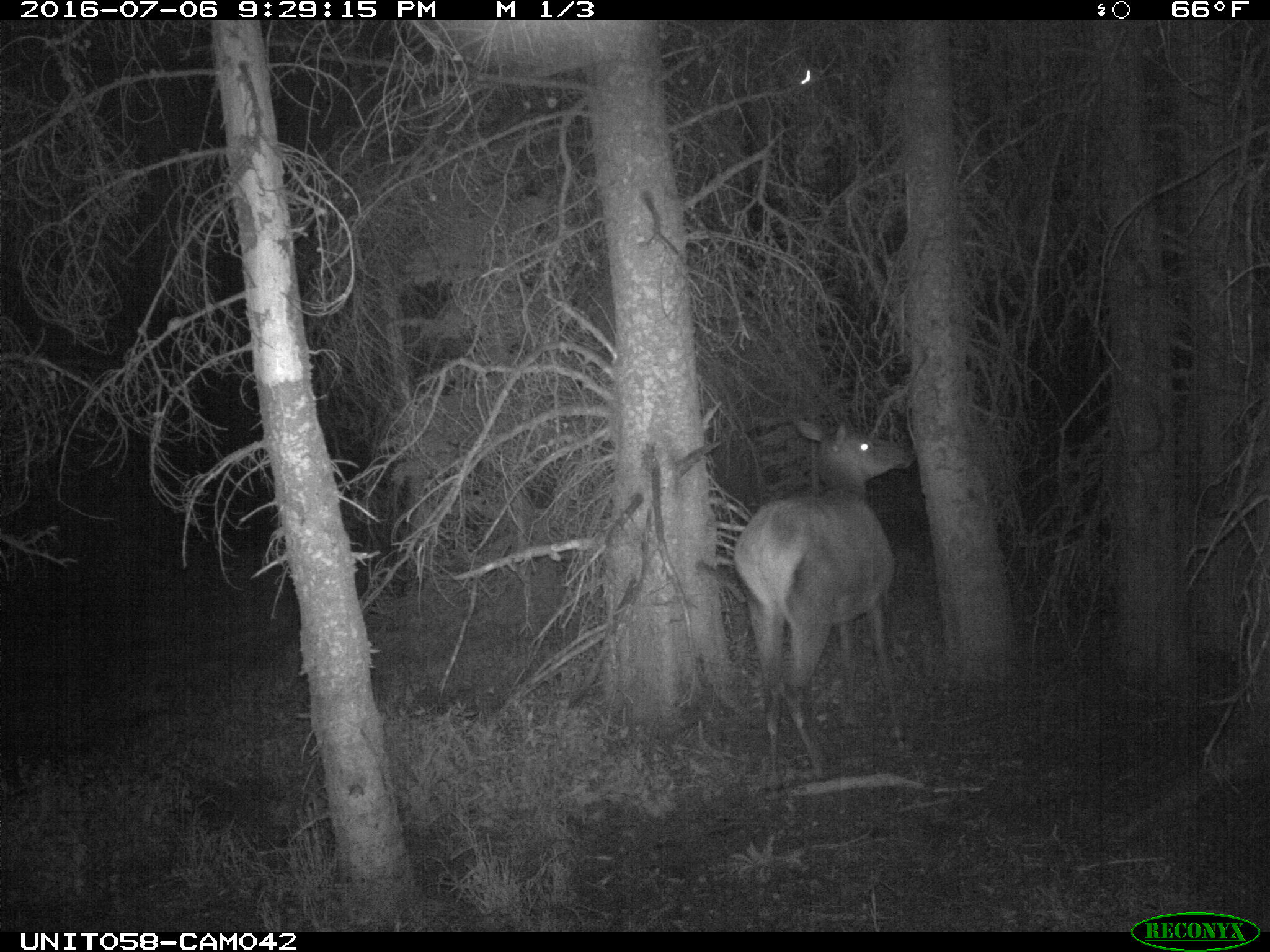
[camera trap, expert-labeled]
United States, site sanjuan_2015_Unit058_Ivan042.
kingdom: Animalia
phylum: Chordata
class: Mammalia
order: Artiodactyla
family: Cervidae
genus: Cervus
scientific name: Cervus elaphus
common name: red deer